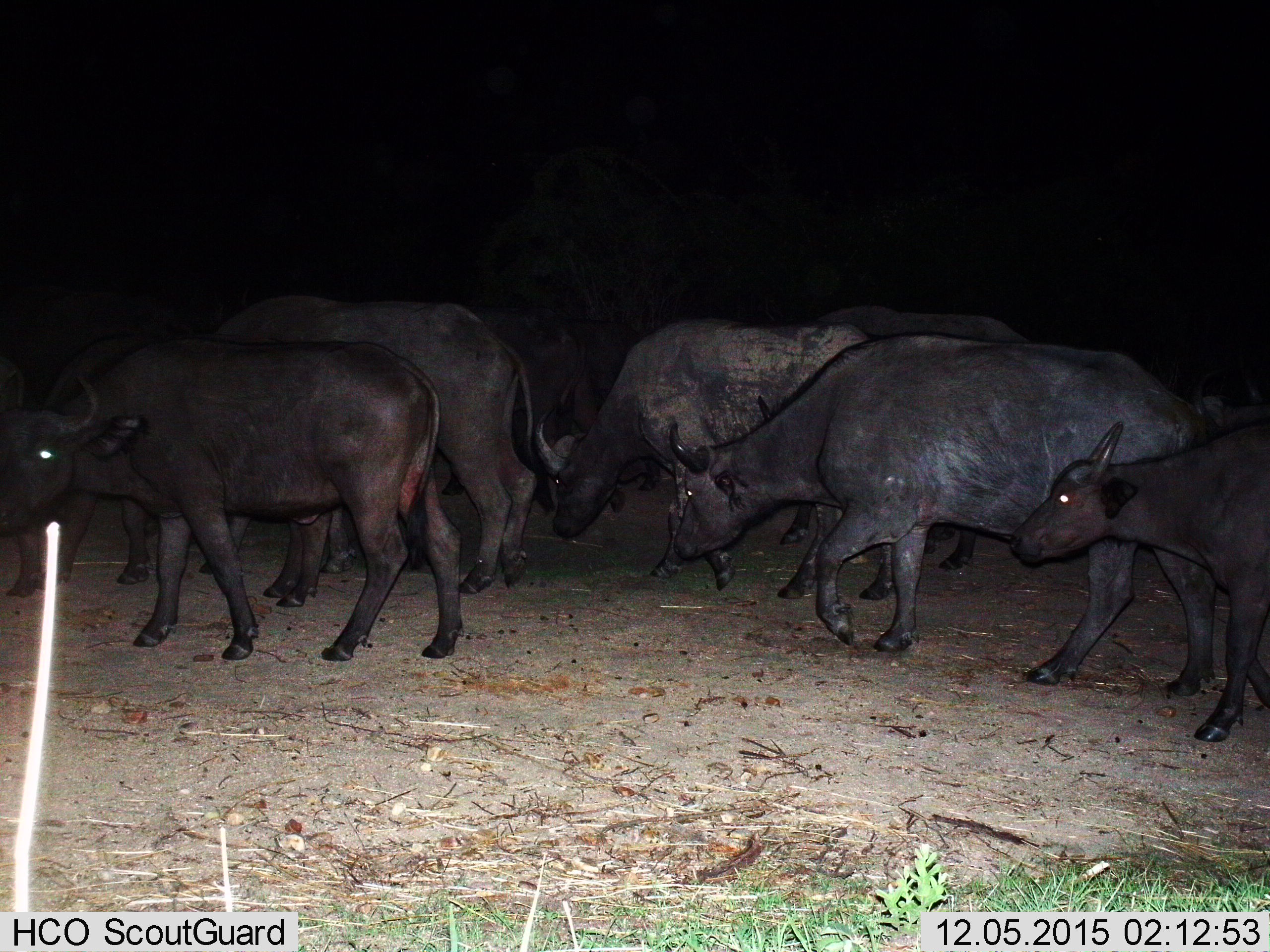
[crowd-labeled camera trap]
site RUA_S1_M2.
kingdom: Animalia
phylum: Chordata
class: Mammalia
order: Artiodactyla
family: Bovidae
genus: Syncerus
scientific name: Syncerus caffer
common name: african buffalo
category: buffalo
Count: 9.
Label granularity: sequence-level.